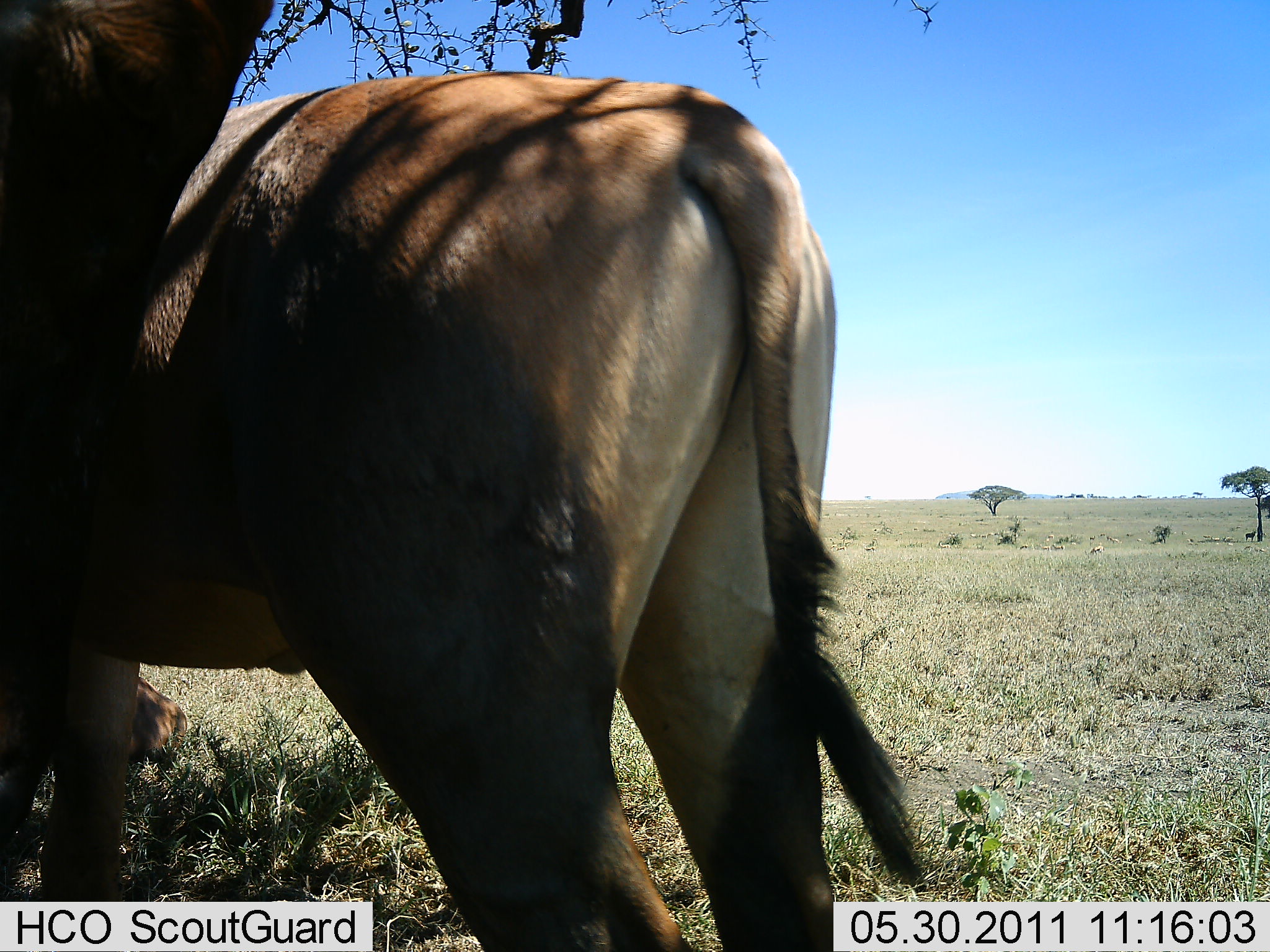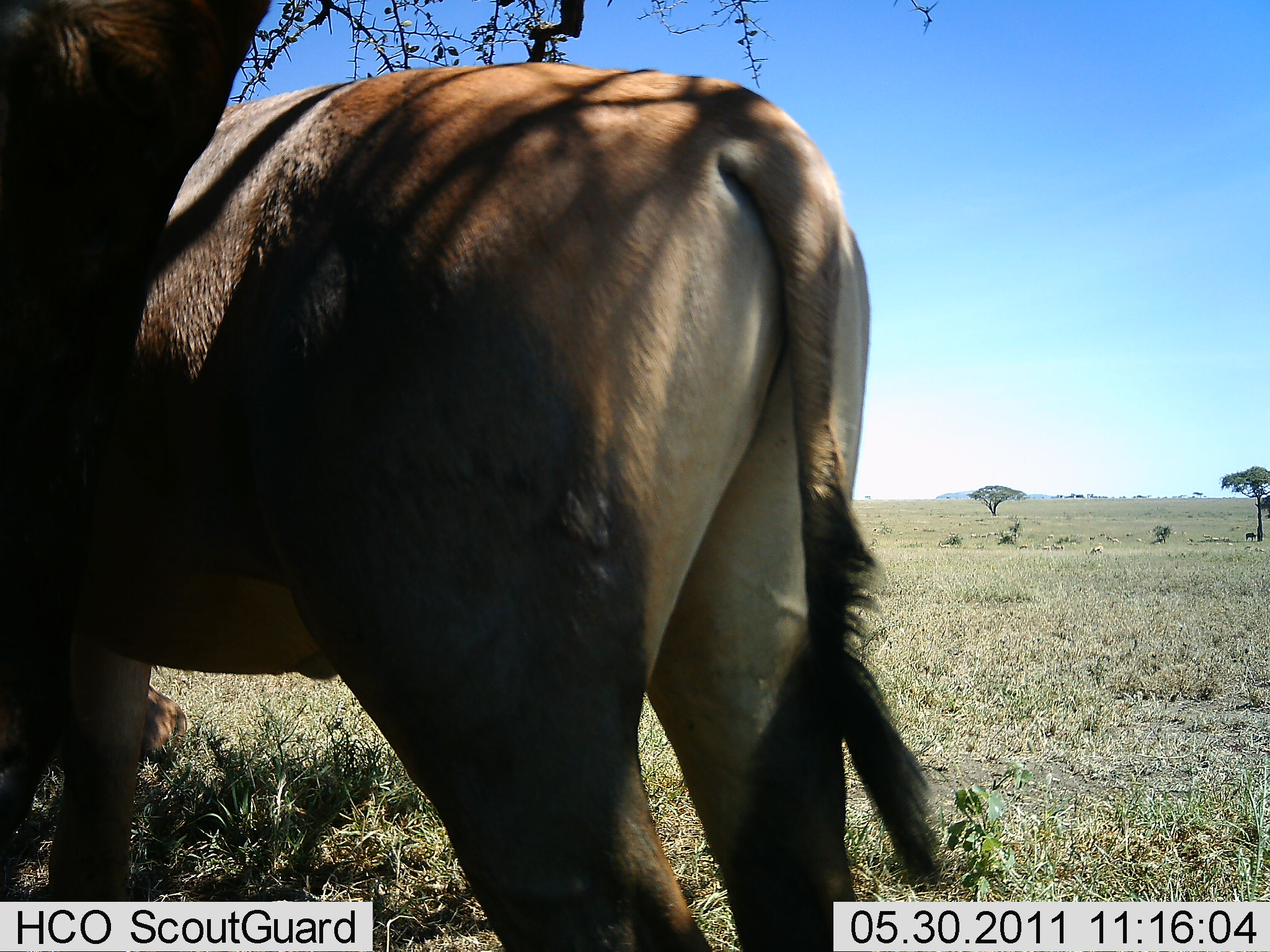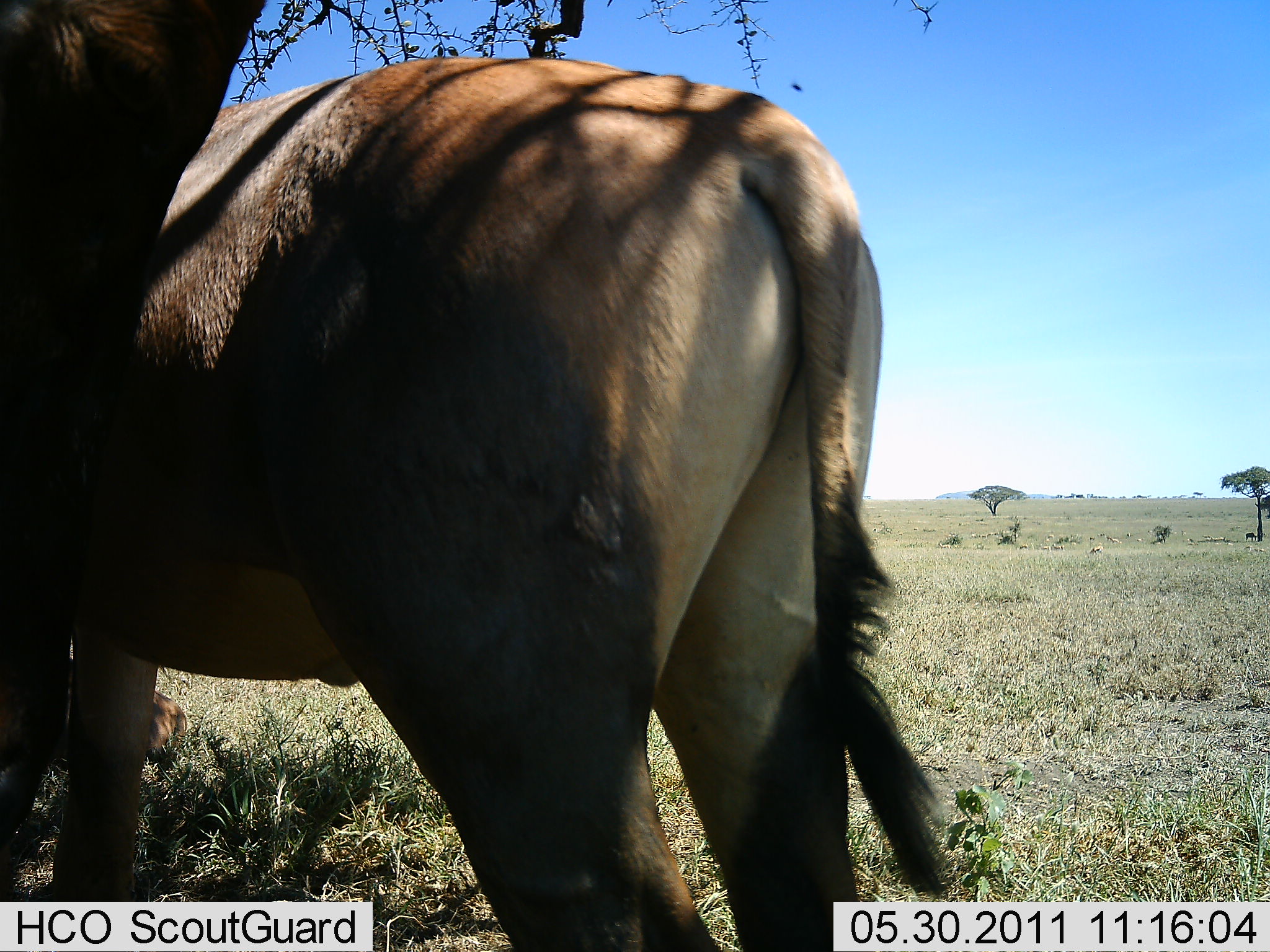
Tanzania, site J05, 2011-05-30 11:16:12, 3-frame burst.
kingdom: Animalia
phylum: Chordata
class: Mammalia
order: Artiodactyla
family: Bovidae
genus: Damaliscus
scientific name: Damaliscus lunatus jimela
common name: topi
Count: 2.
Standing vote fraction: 100%.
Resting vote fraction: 50%.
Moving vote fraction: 0%.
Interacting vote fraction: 0%.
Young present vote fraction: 10%.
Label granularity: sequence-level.